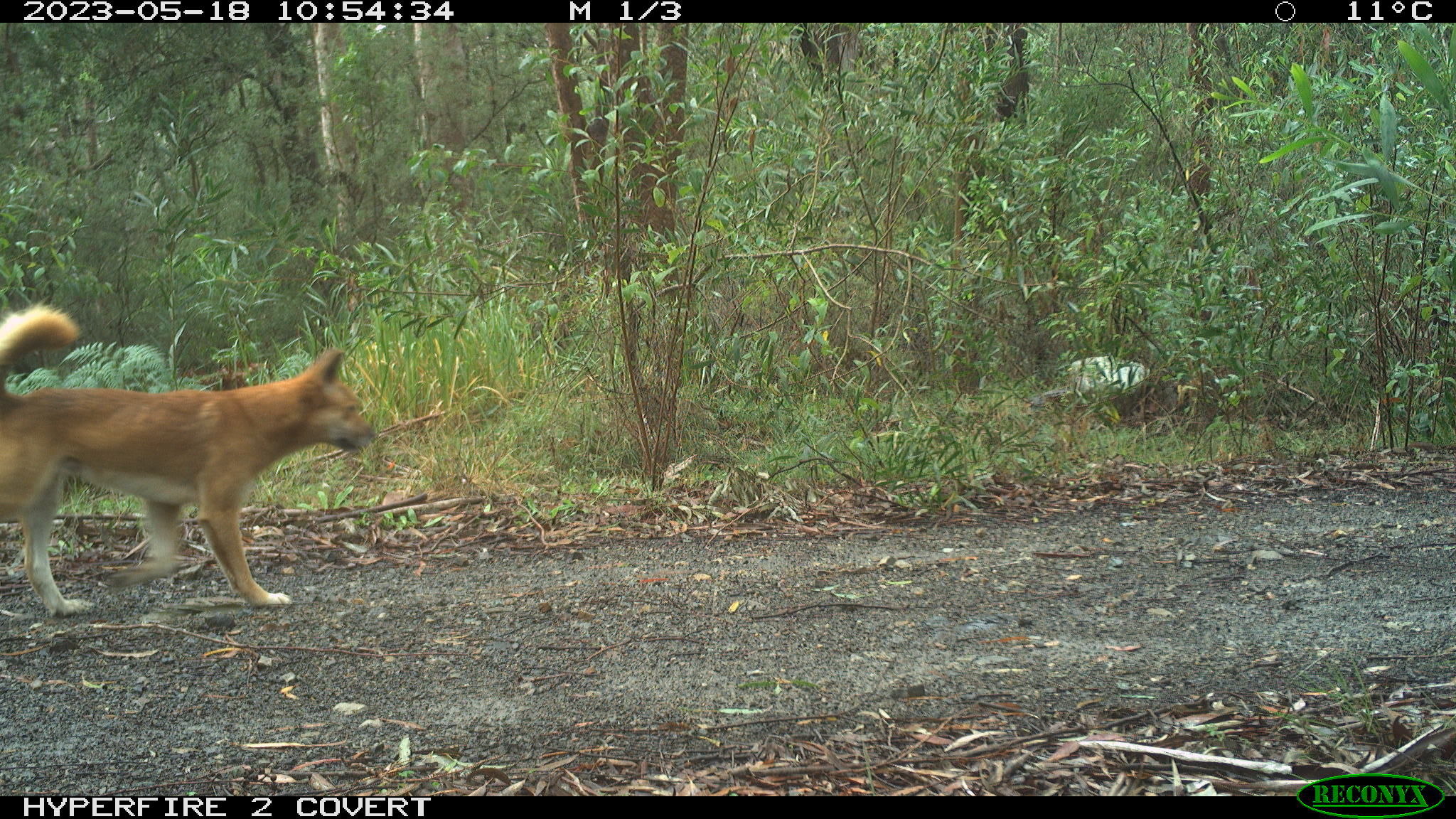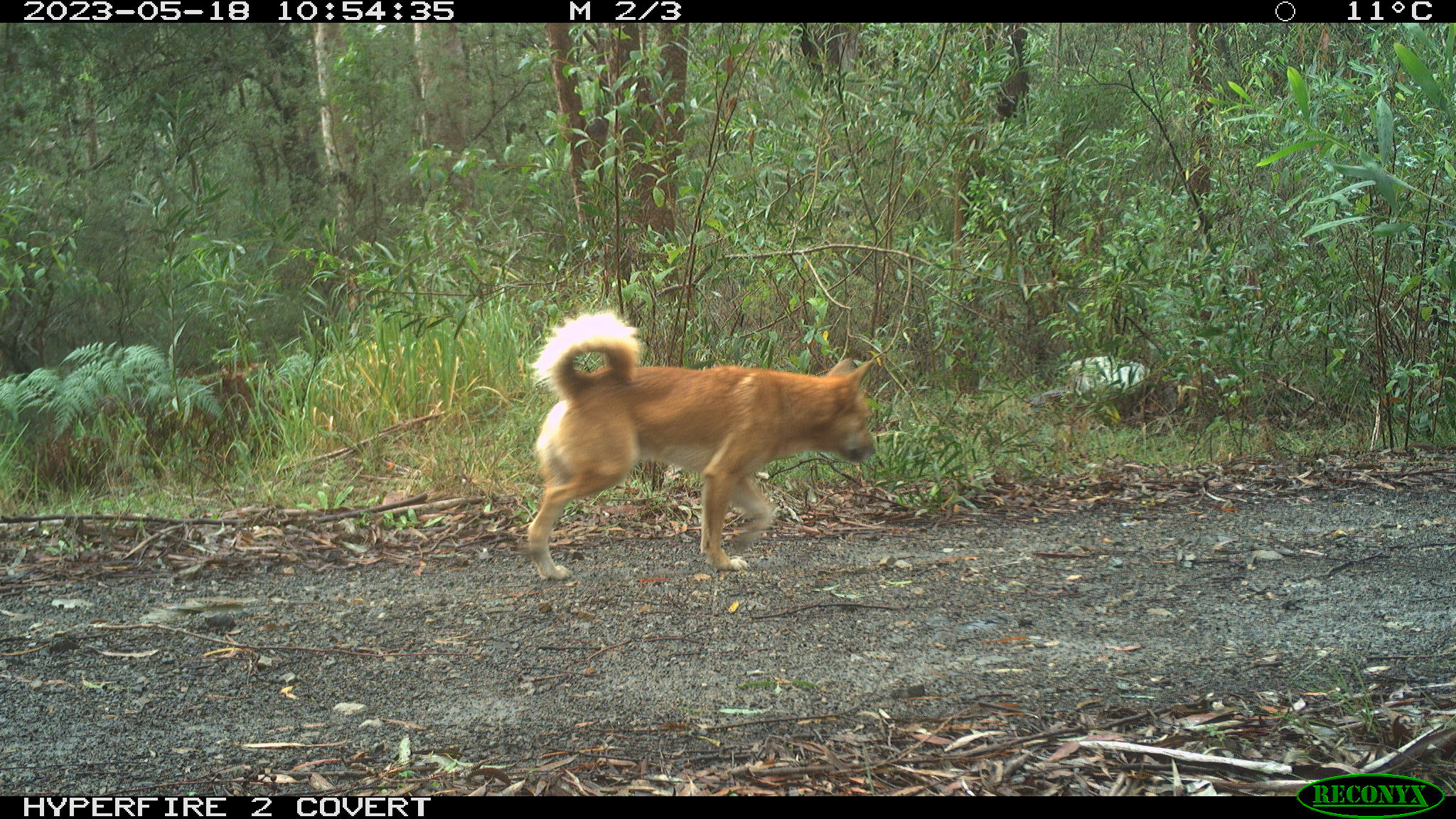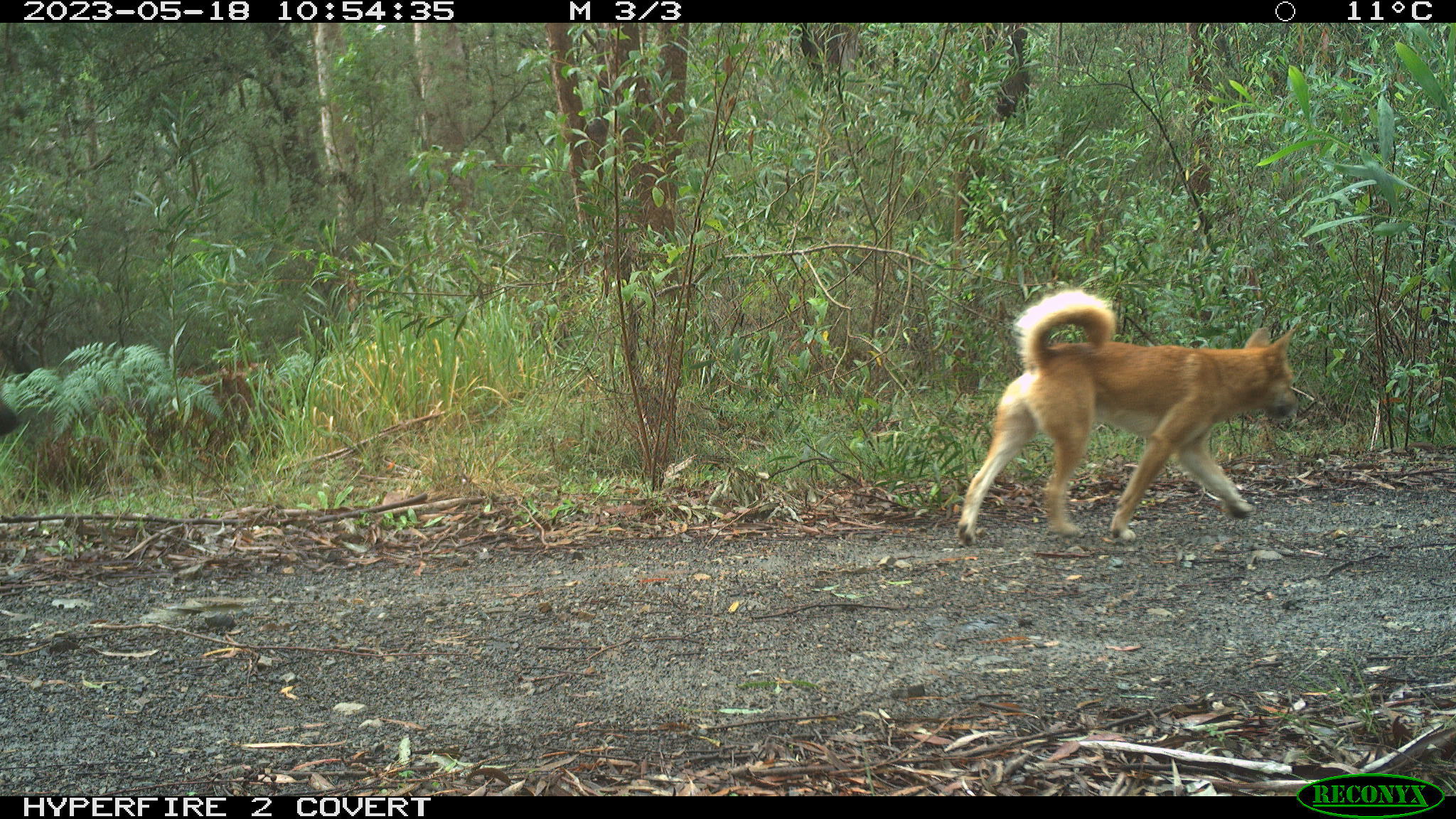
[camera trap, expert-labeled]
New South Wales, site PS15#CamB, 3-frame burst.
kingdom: Animalia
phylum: Chordata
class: Mammalia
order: Carnivora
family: Canidae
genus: Canis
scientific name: Canis familiaris dingo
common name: dingo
Dingo (Canis familiaris dingo).